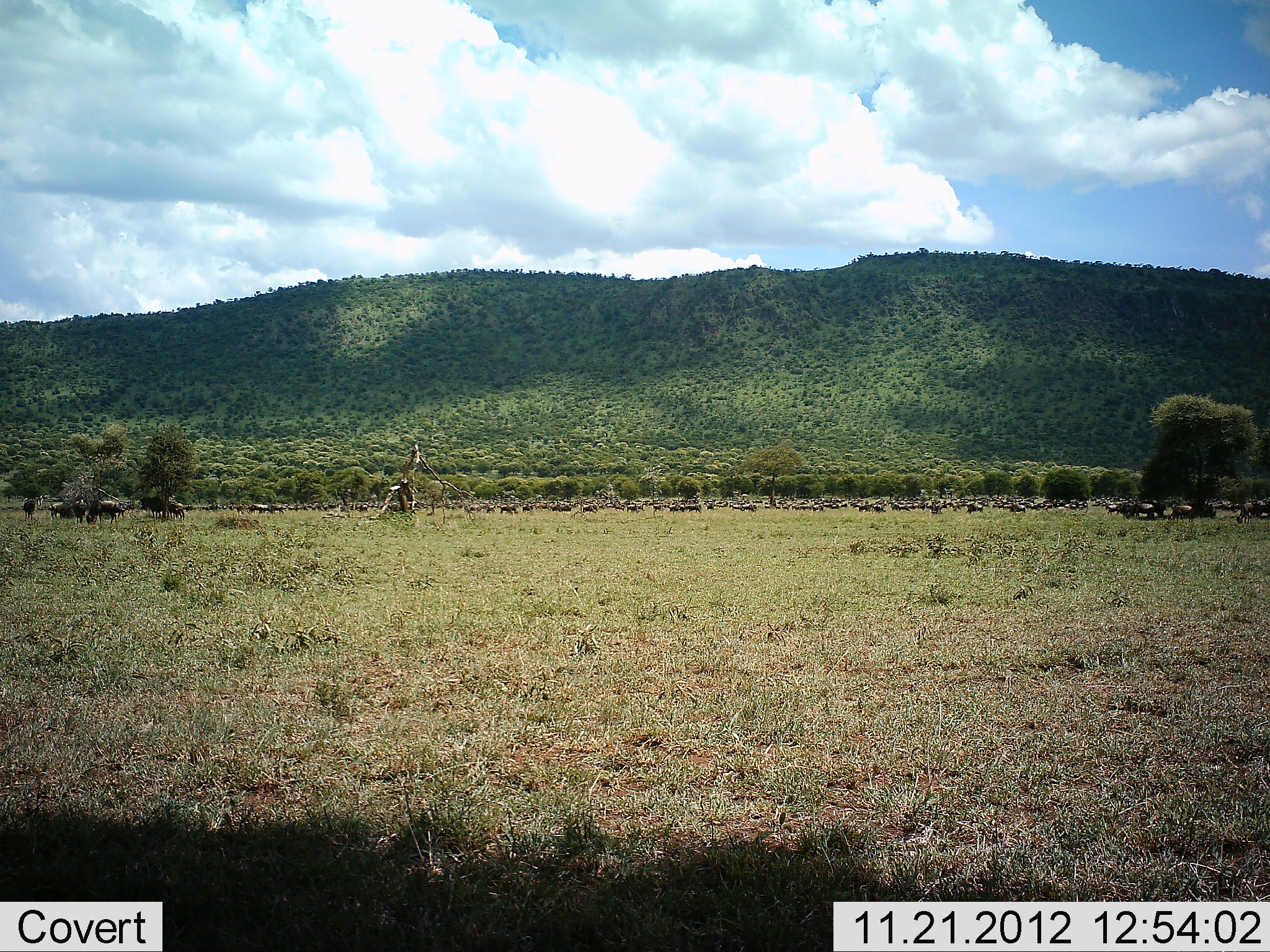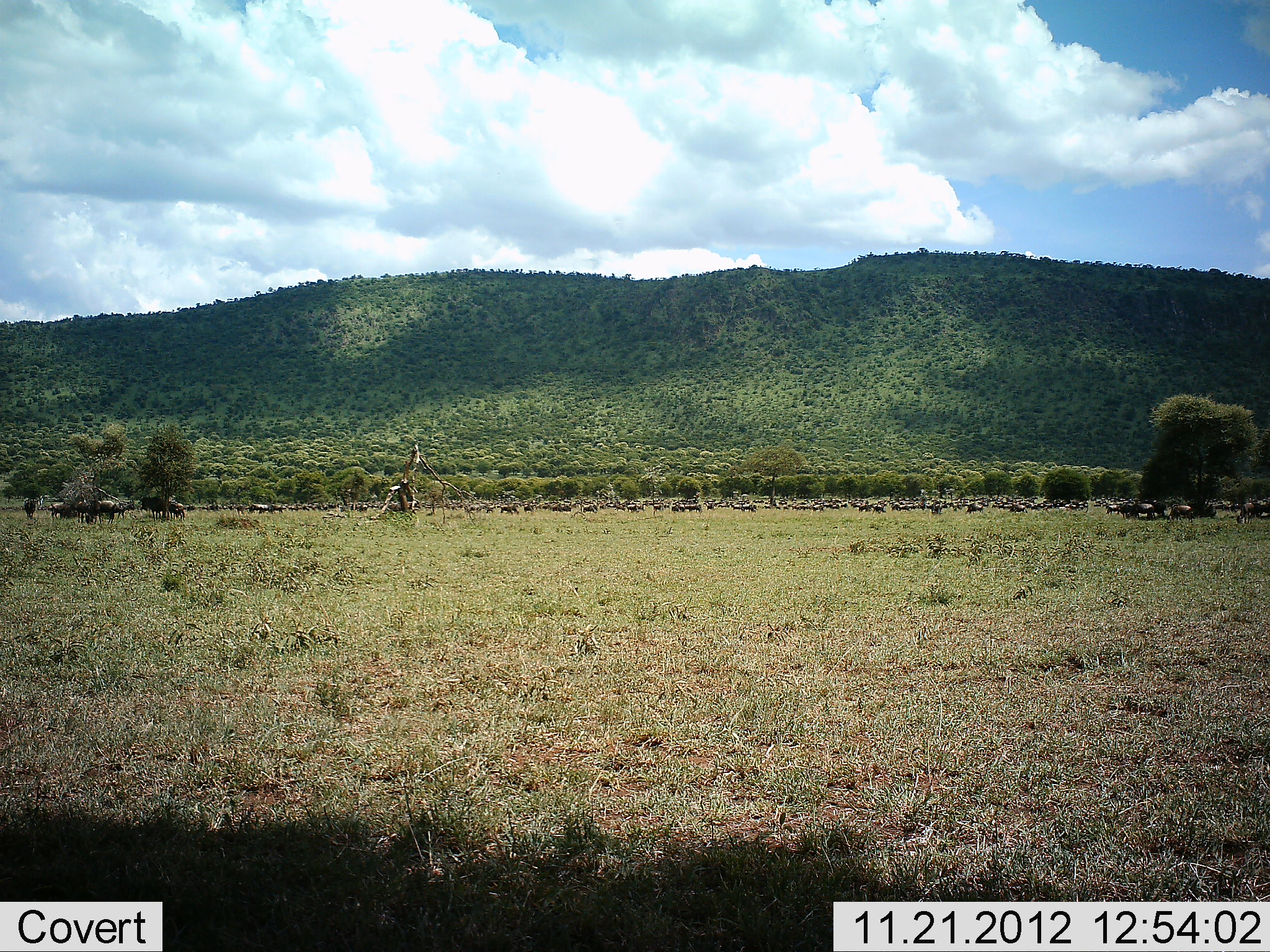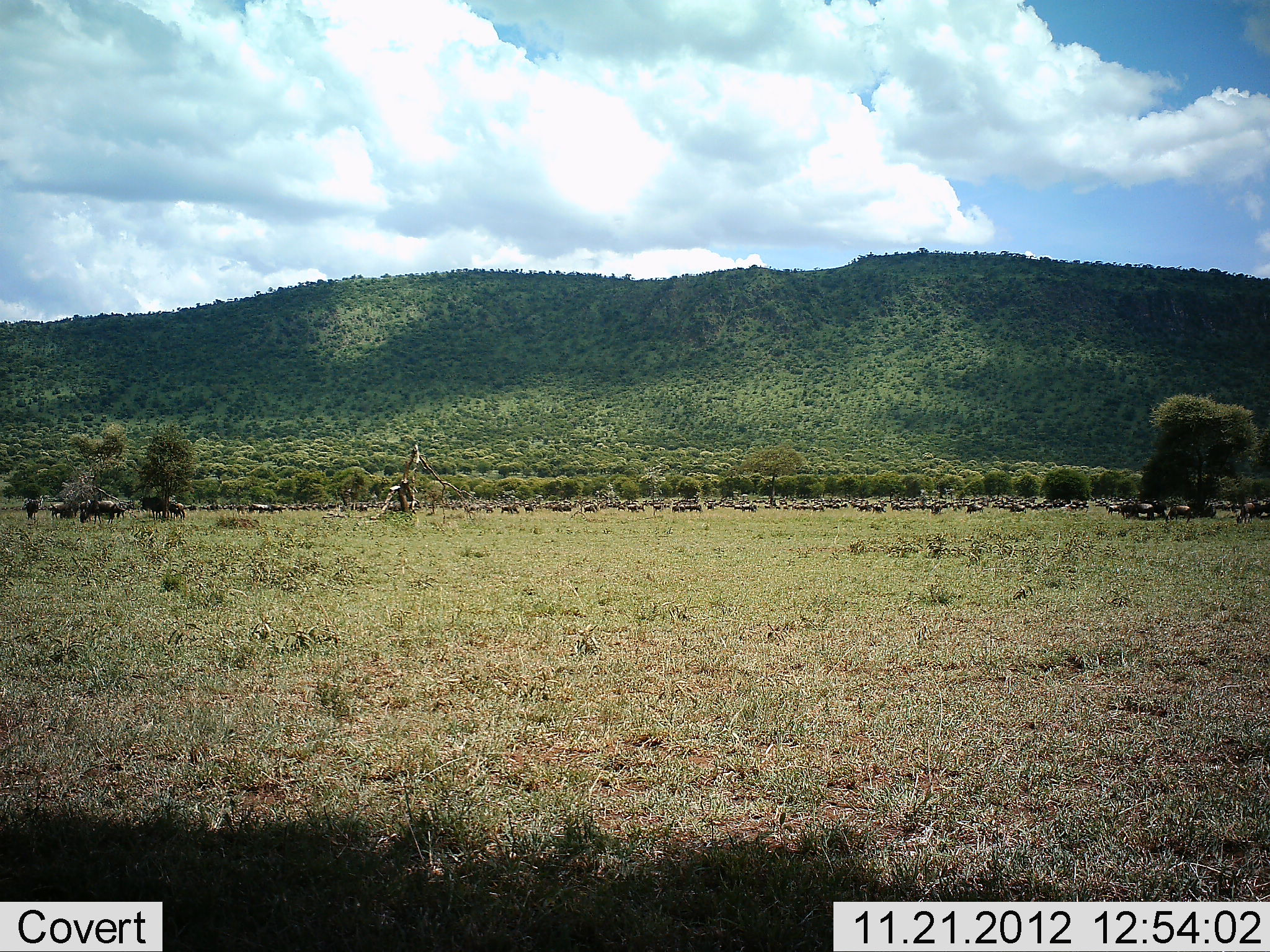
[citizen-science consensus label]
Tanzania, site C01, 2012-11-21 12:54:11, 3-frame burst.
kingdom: Animalia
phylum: Chordata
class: Mammalia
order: Artiodactyla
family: Bovidae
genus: Connochaetes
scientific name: Connochaetes taurinus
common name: blue wildebeest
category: wildebeest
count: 51+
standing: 52%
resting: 12%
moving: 44%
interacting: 8%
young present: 0%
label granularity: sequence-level